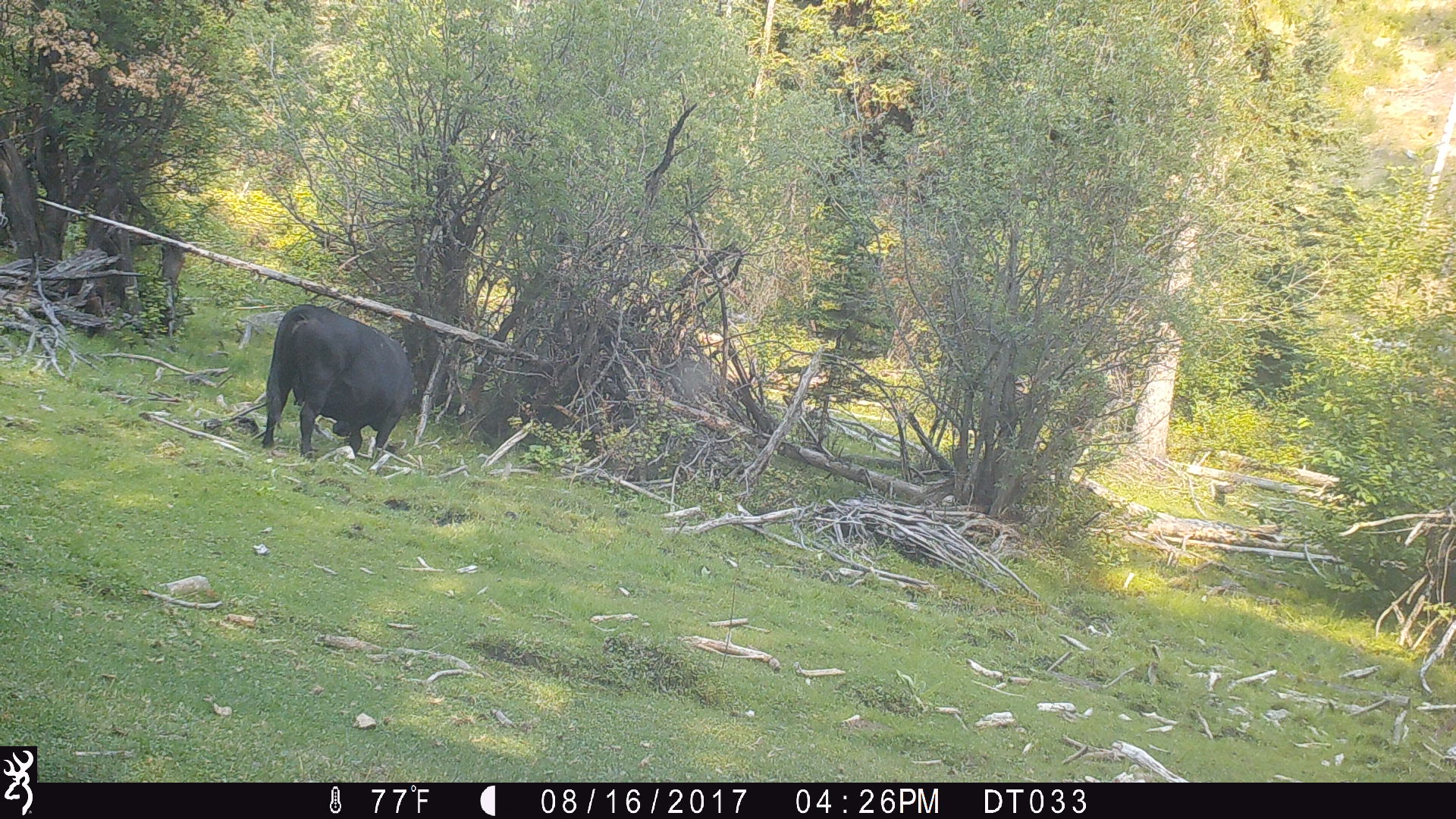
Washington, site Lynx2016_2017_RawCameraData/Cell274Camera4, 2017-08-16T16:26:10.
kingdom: Animalia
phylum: Chordata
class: Mammalia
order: Artiodactyla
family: Bovidae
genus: Bos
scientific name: Bos taurus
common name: domestic cattle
Domestic cattle (Bos taurus). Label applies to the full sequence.